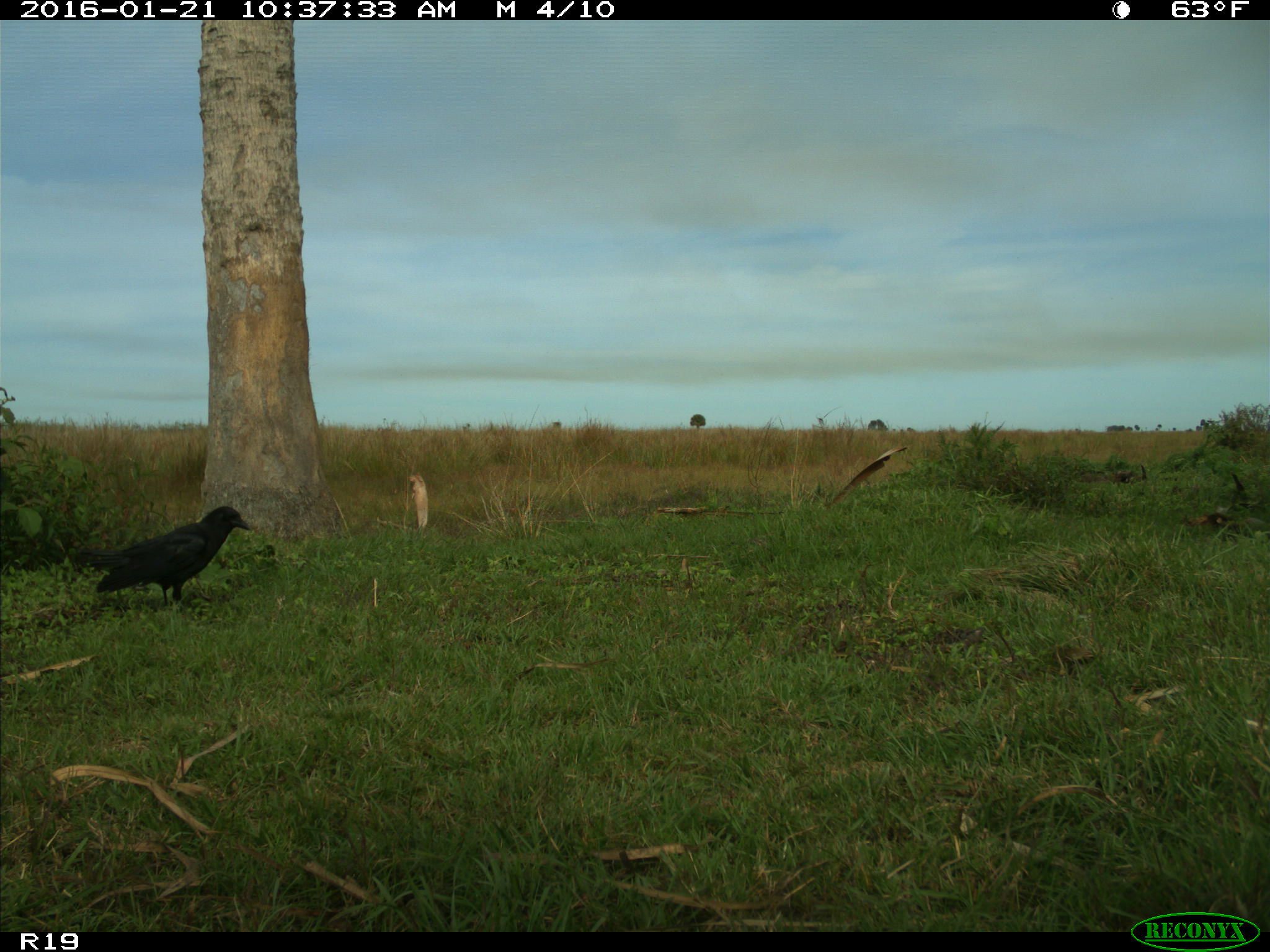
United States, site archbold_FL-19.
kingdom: Animalia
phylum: Chordata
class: Aves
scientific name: Aves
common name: birds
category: unidentified bird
Unidentified bird (birds) (Aves).